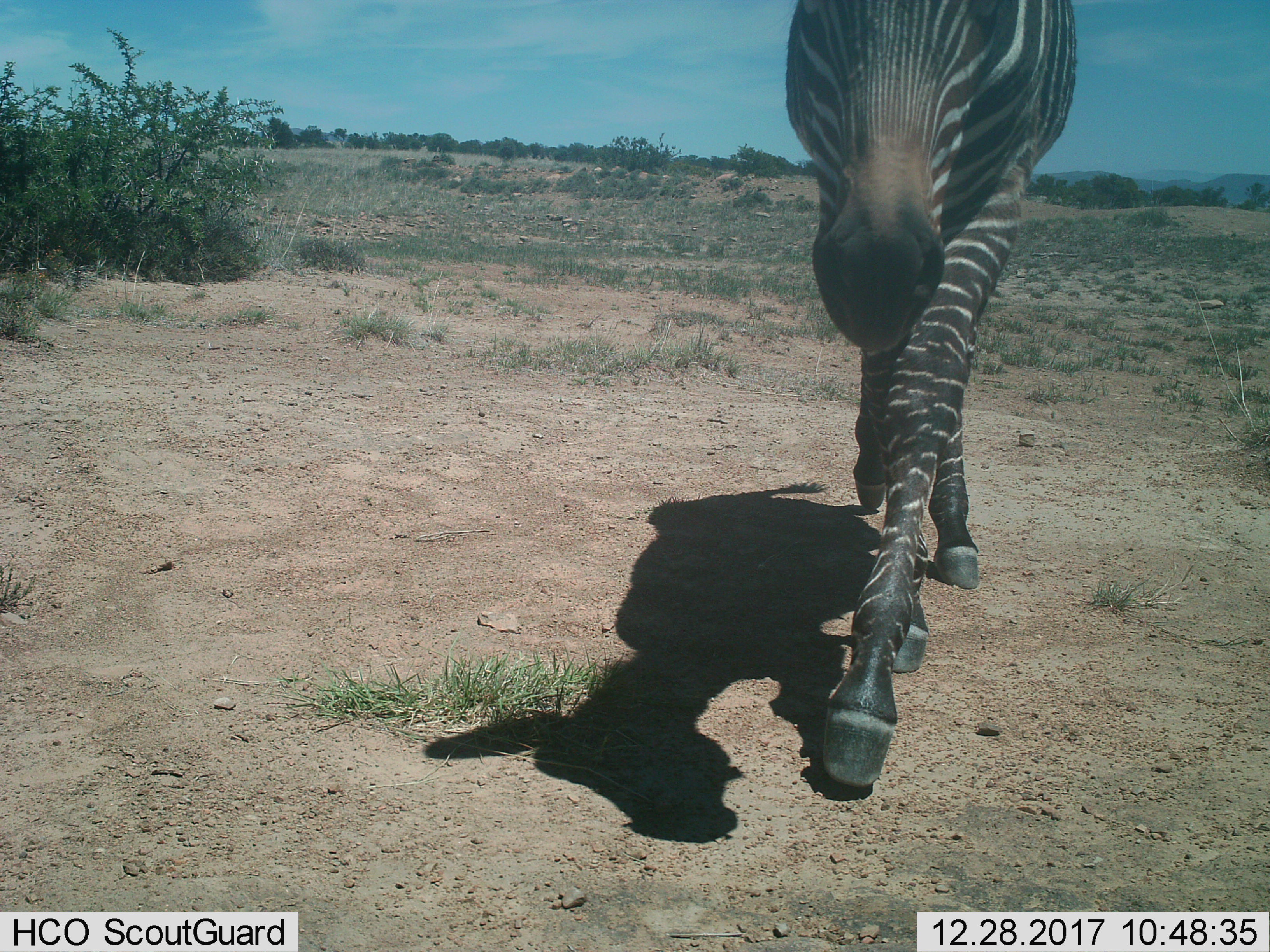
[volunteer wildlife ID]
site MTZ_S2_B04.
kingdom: Animalia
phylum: Chordata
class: Mammalia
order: Perissodactyla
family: Equidae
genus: Equus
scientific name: Equus zebra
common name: mountain zebra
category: zebramountain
Zebramountain (mountain zebra) (Equus zebra), count 1. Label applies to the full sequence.